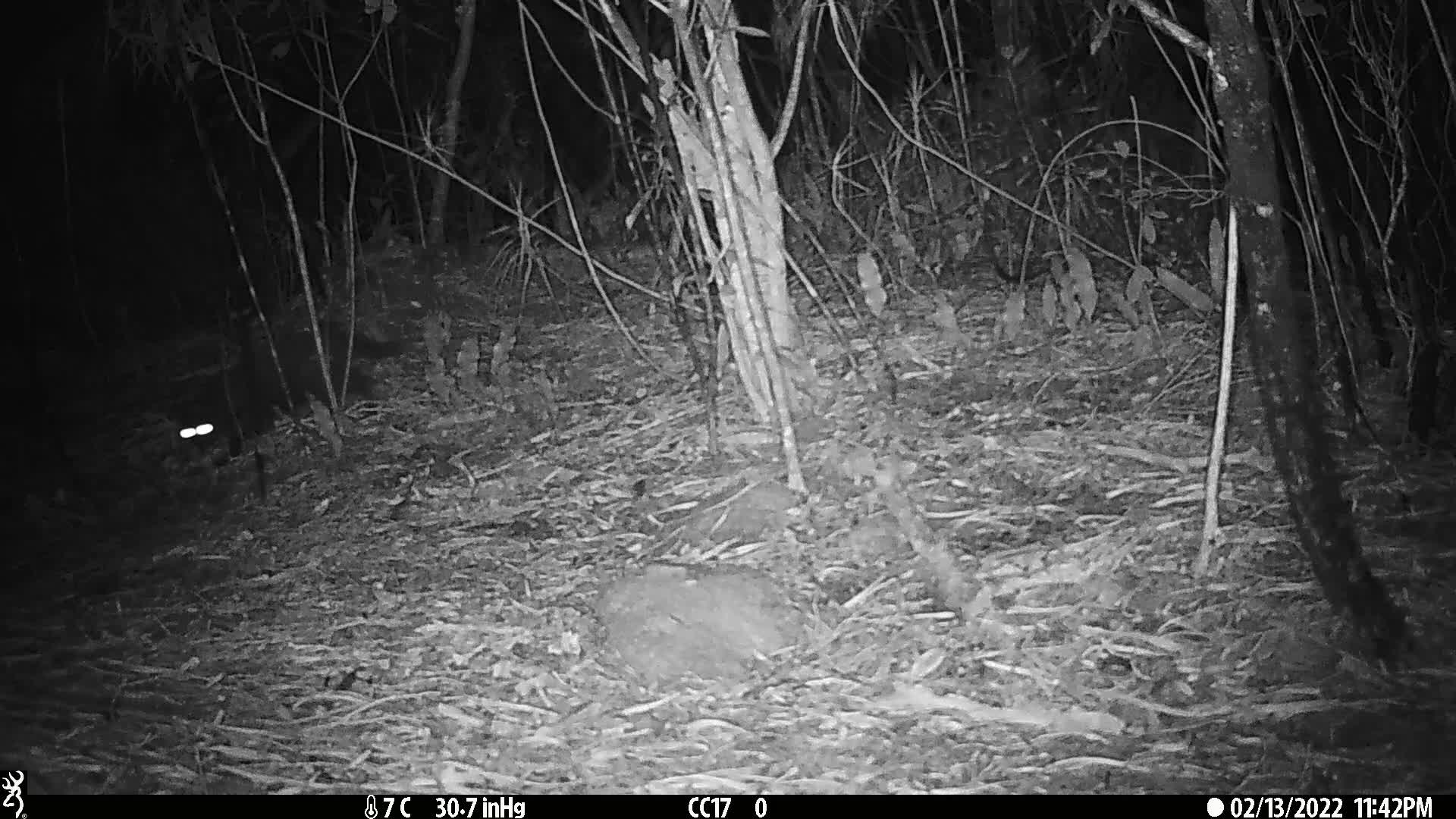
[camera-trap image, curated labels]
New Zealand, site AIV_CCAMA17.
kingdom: Animalia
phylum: Chordata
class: Mammalia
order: Carnivora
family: Felidae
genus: Felis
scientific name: Felis catus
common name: domestic cat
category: cat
Cat (domestic cat) (Felis catus).